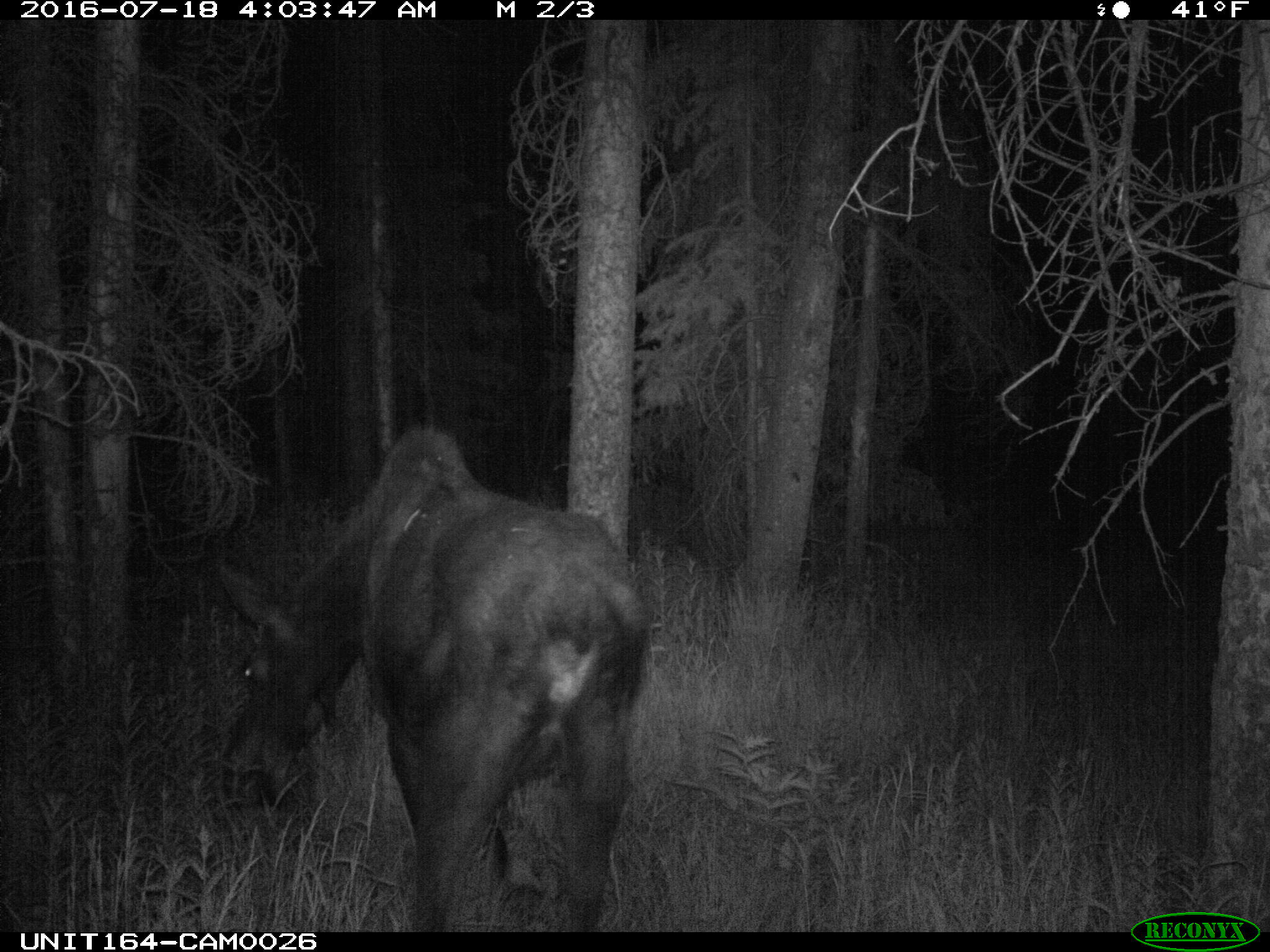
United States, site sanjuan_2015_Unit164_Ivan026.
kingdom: Animalia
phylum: Chordata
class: Mammalia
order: Artiodactyla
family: Cervidae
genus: Alces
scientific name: Alces alces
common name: moose